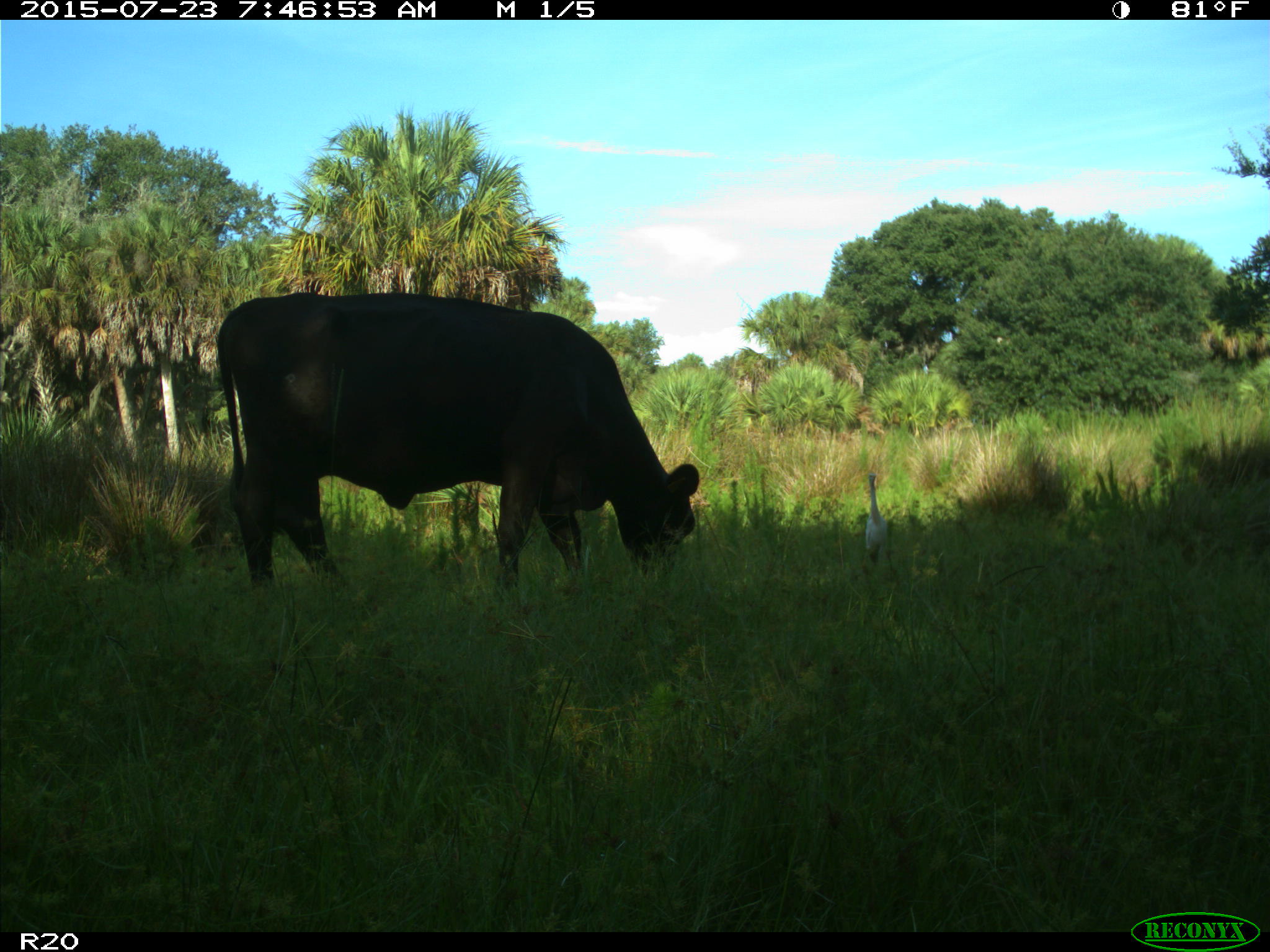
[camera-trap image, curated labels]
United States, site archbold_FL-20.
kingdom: Animalia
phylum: Chordata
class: Mammalia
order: Artiodactyla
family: Bovidae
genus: Bos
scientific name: Bos taurus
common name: domestic cow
Bos taurus (domestic cow).